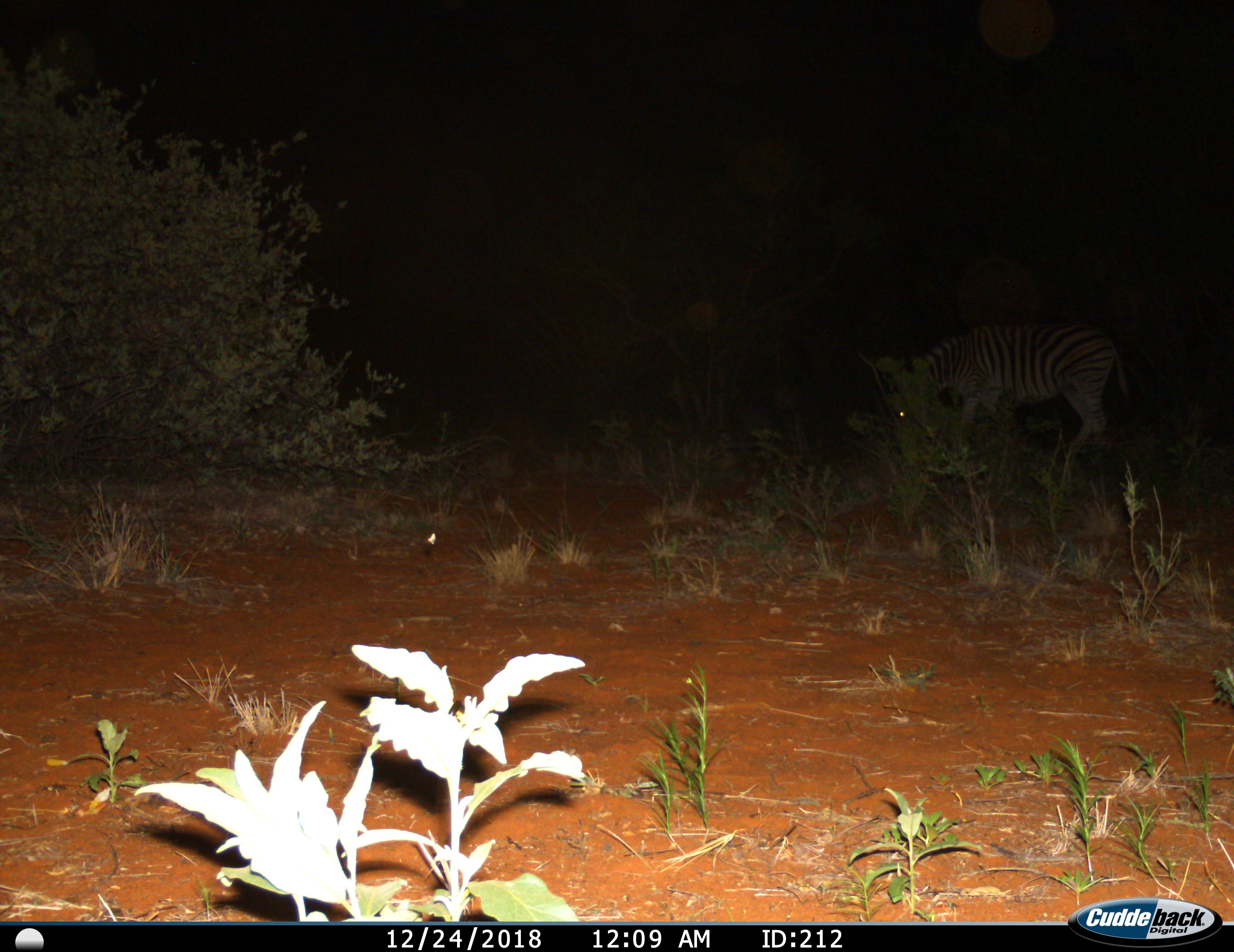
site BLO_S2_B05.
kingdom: Animalia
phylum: Chordata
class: Mammalia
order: Perissodactyla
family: Equidae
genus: Equus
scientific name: Equus quagga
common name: plains zebra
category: zebraplains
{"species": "zebraplains (plains zebra) (Equus quagga)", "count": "1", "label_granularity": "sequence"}